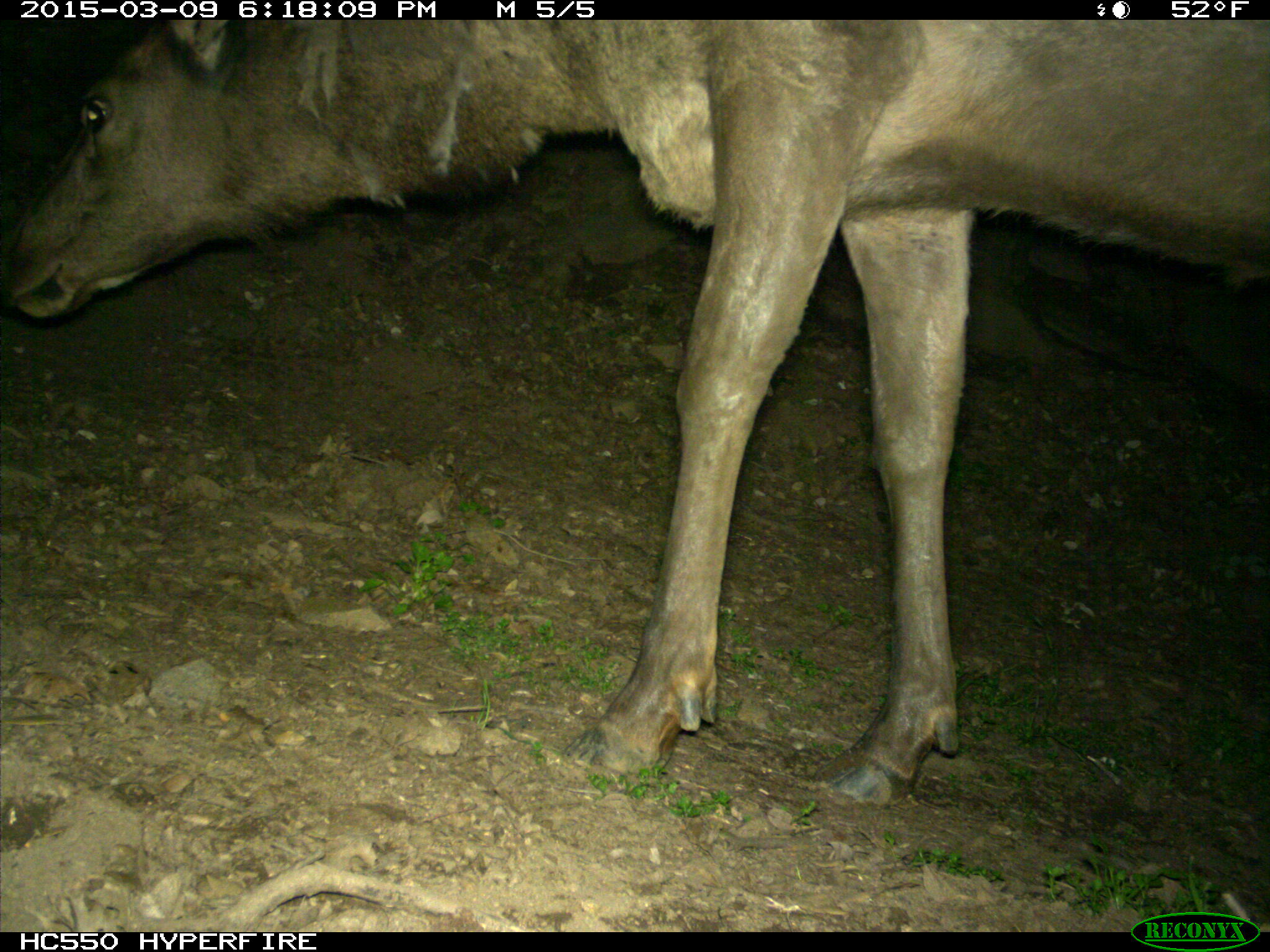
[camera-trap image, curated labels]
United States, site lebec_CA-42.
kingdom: Animalia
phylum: Chordata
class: Mammalia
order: Artiodactyla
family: Cervidae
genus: Cervus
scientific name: Cervus canadensis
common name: elk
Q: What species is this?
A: Cervus canadensis (elk).